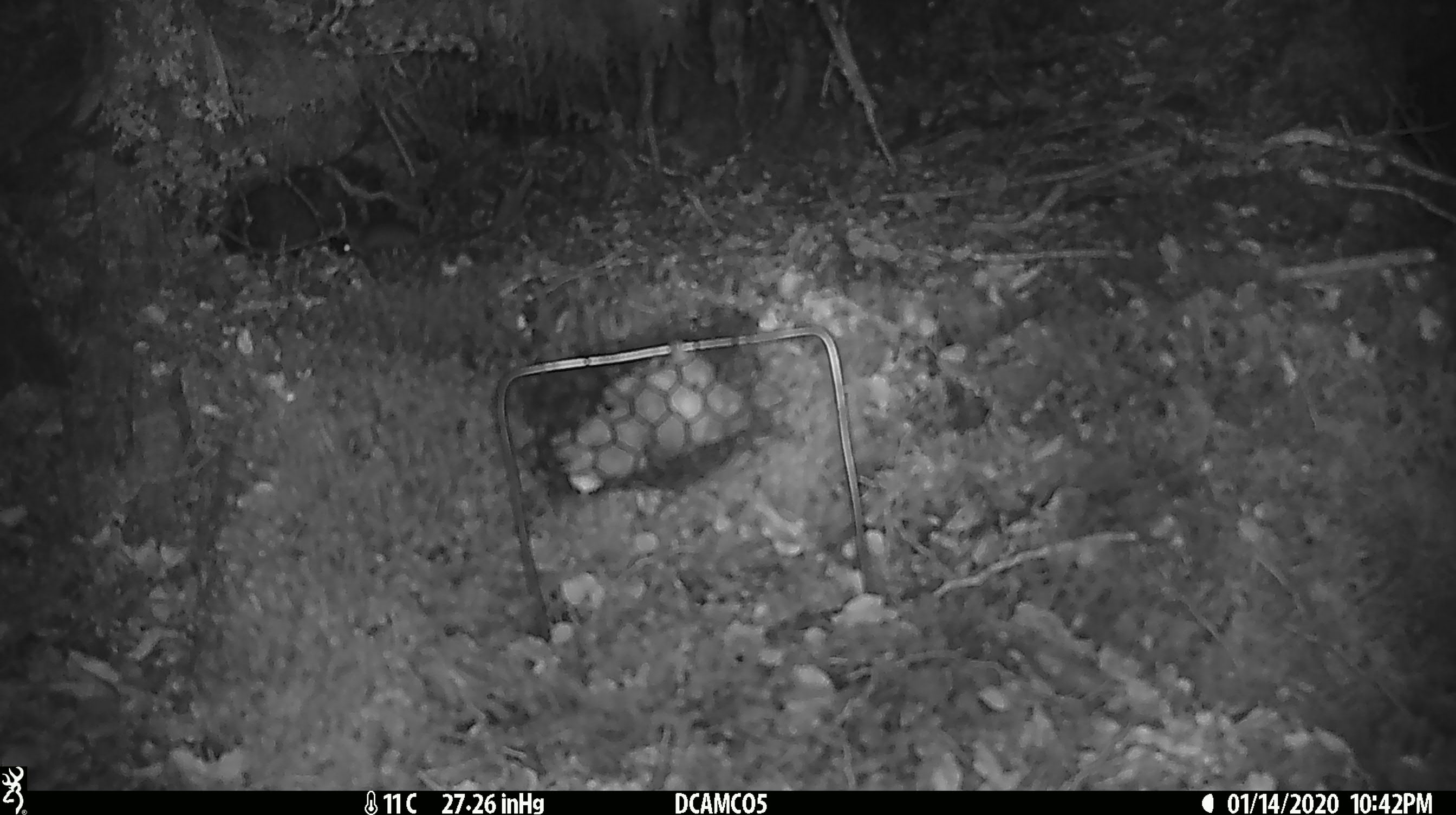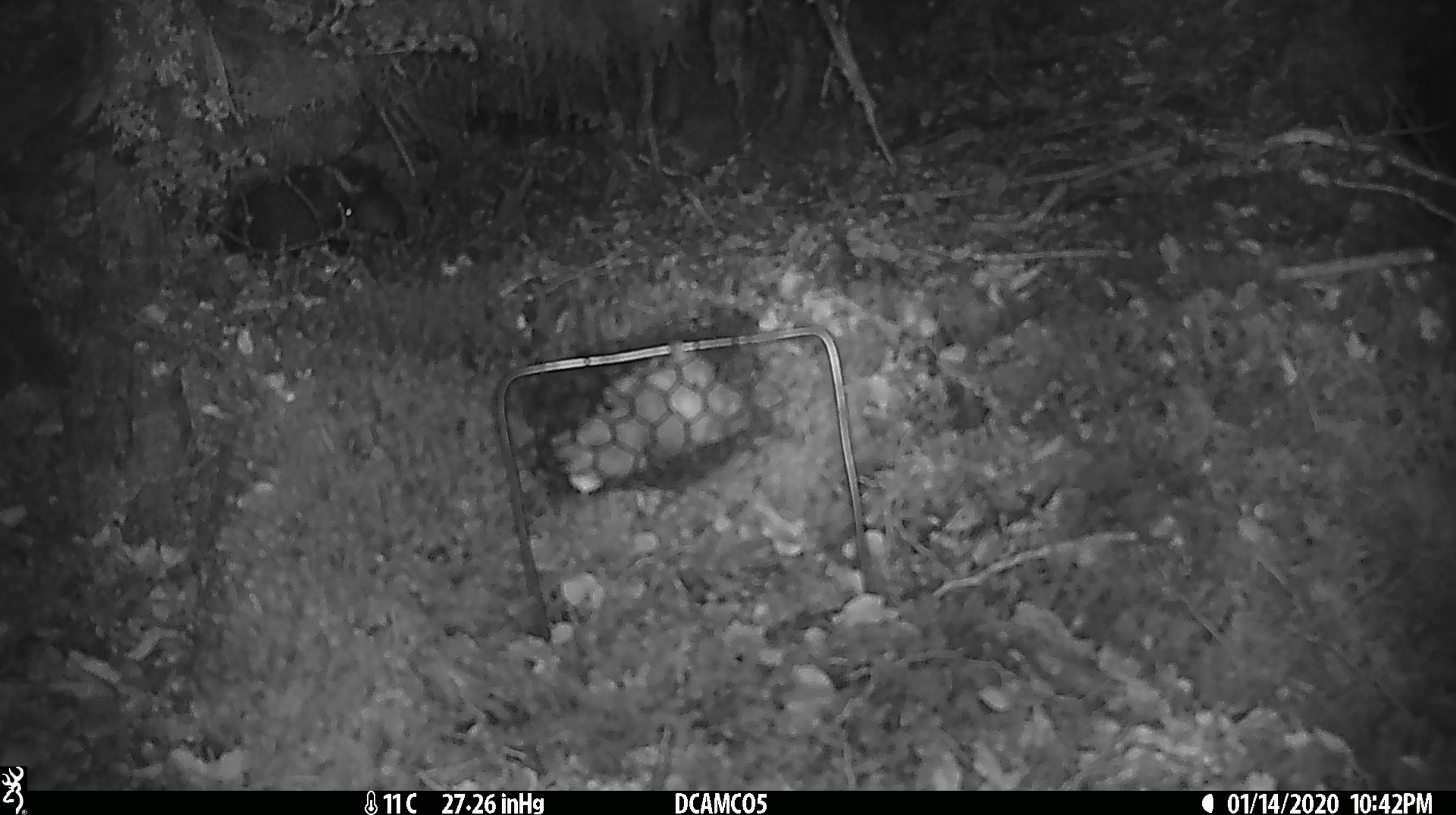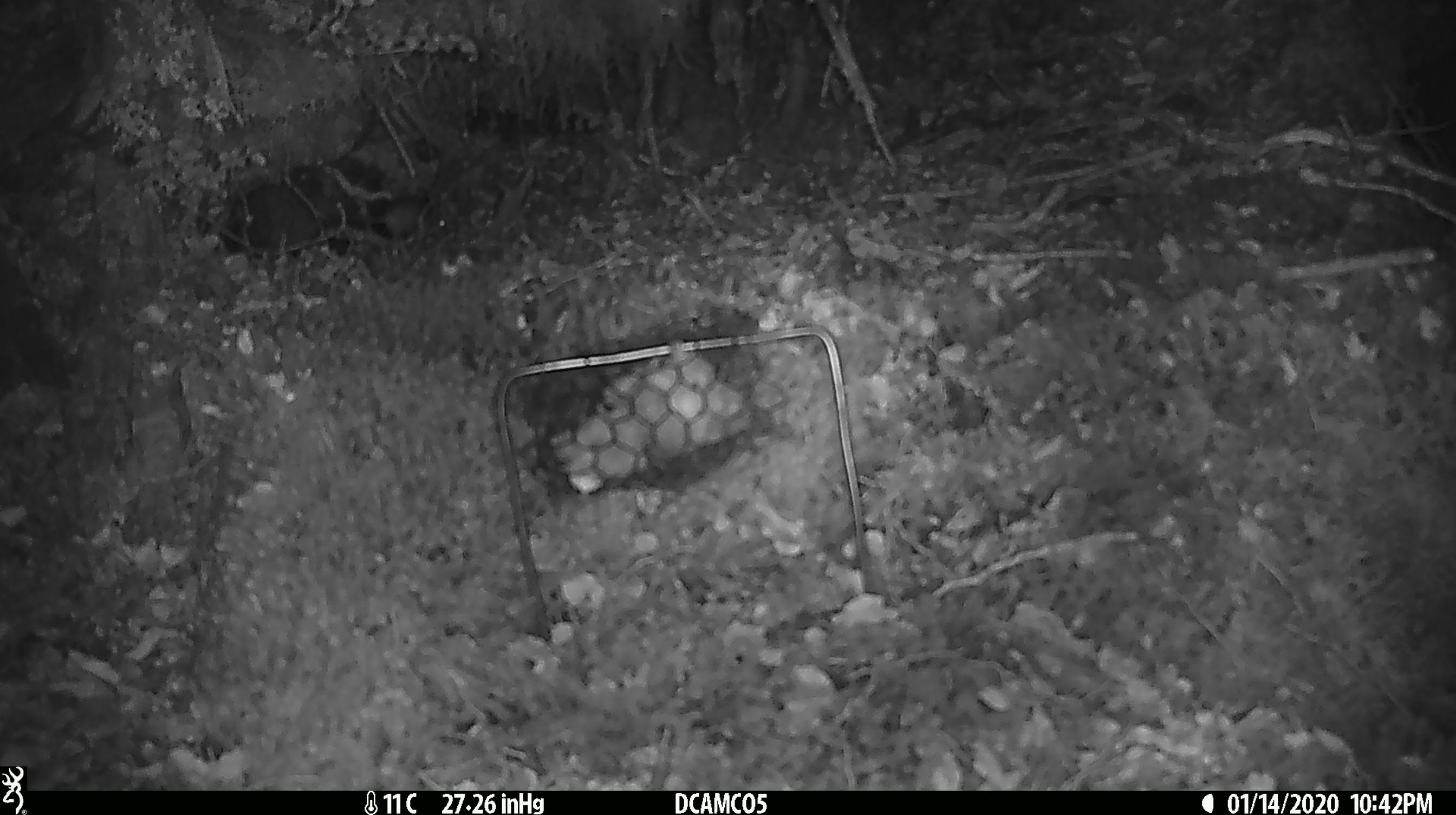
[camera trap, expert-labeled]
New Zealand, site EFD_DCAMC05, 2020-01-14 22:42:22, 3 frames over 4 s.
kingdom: Animalia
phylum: Chordata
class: Mammalia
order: Rodentia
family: Muridae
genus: Mus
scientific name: Mus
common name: mouse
Mouse (Mus).